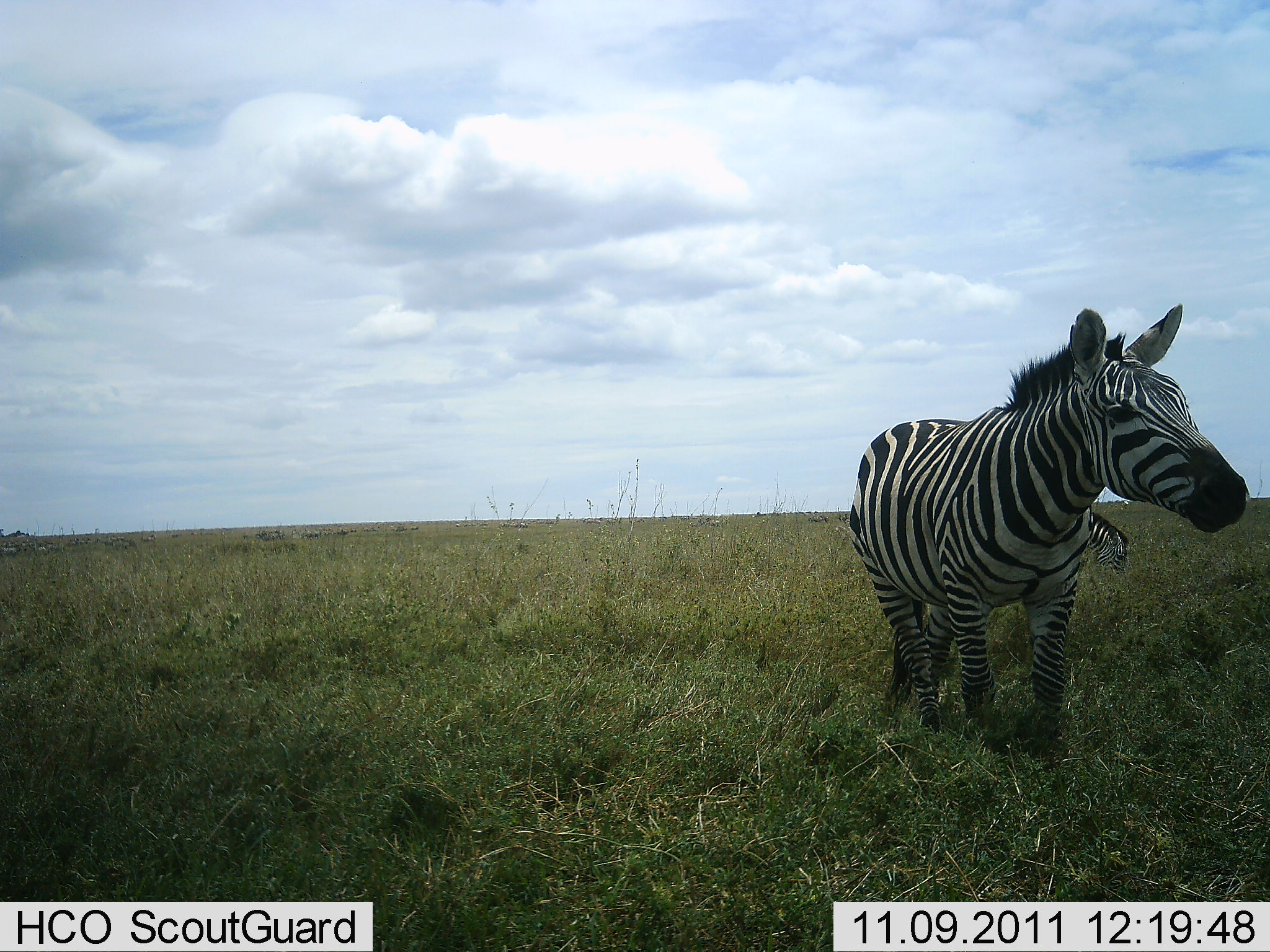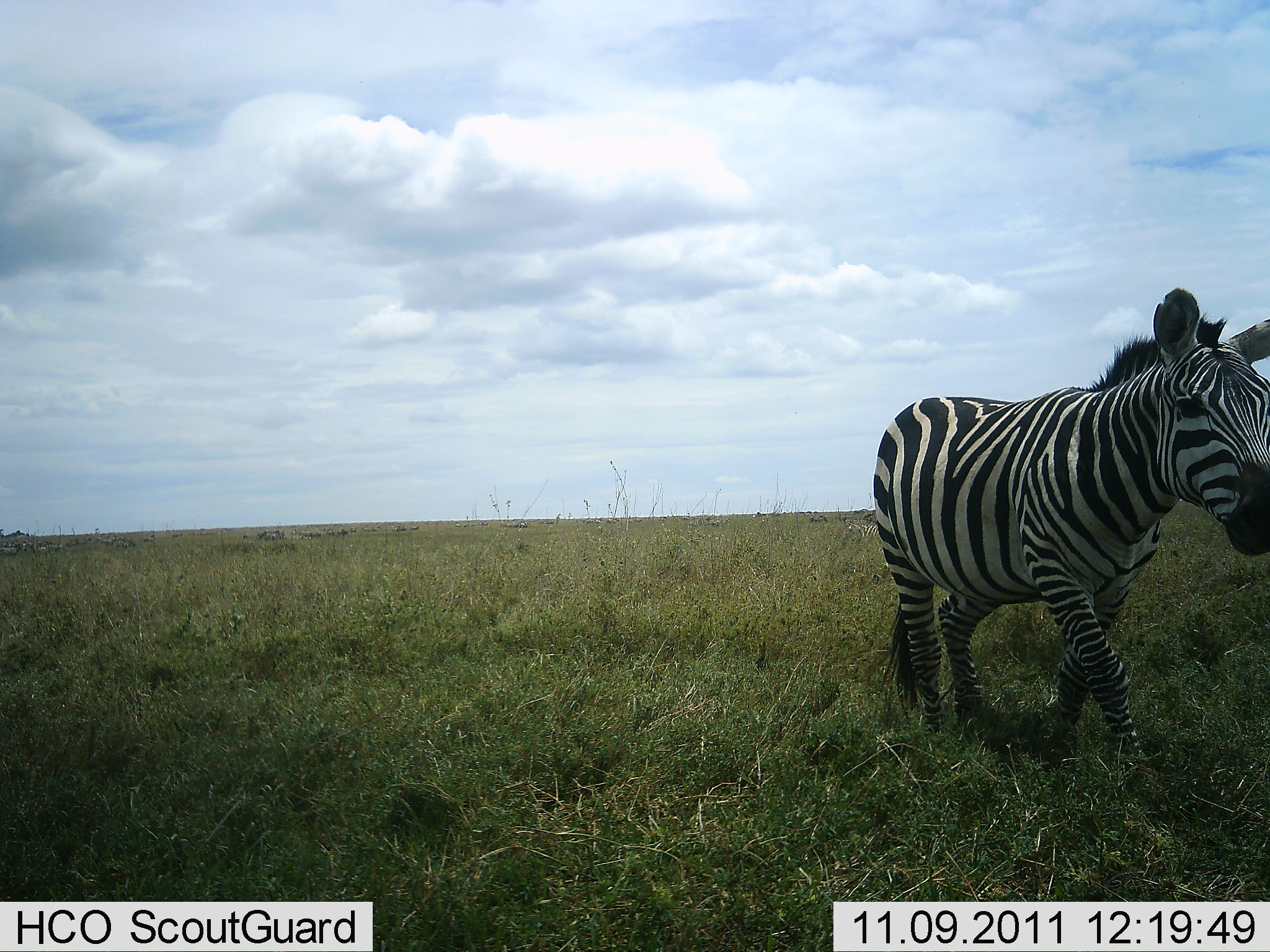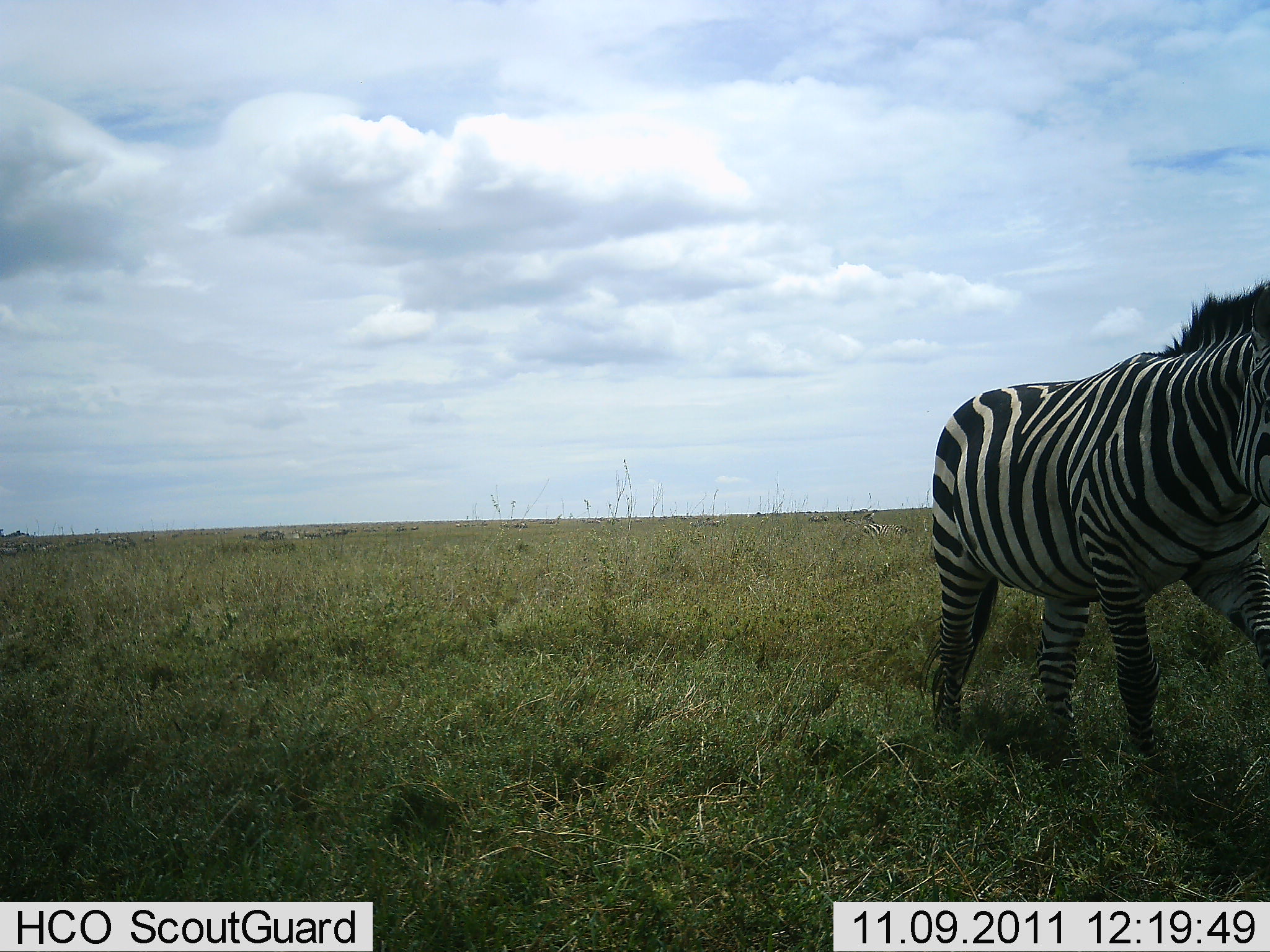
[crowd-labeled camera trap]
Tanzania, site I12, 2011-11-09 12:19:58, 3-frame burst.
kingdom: Animalia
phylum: Chordata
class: Mammalia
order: Perissodactyla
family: Equidae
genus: Equus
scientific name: Equus quagga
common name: plains zebra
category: zebra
Zebra (plains zebra) (Equus quagga), count 2. Behavior (volunteer vote fractions): standing 28%, resting 11%, moving 100%, interacting 0%. Young present (vote fraction): 0%. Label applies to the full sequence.